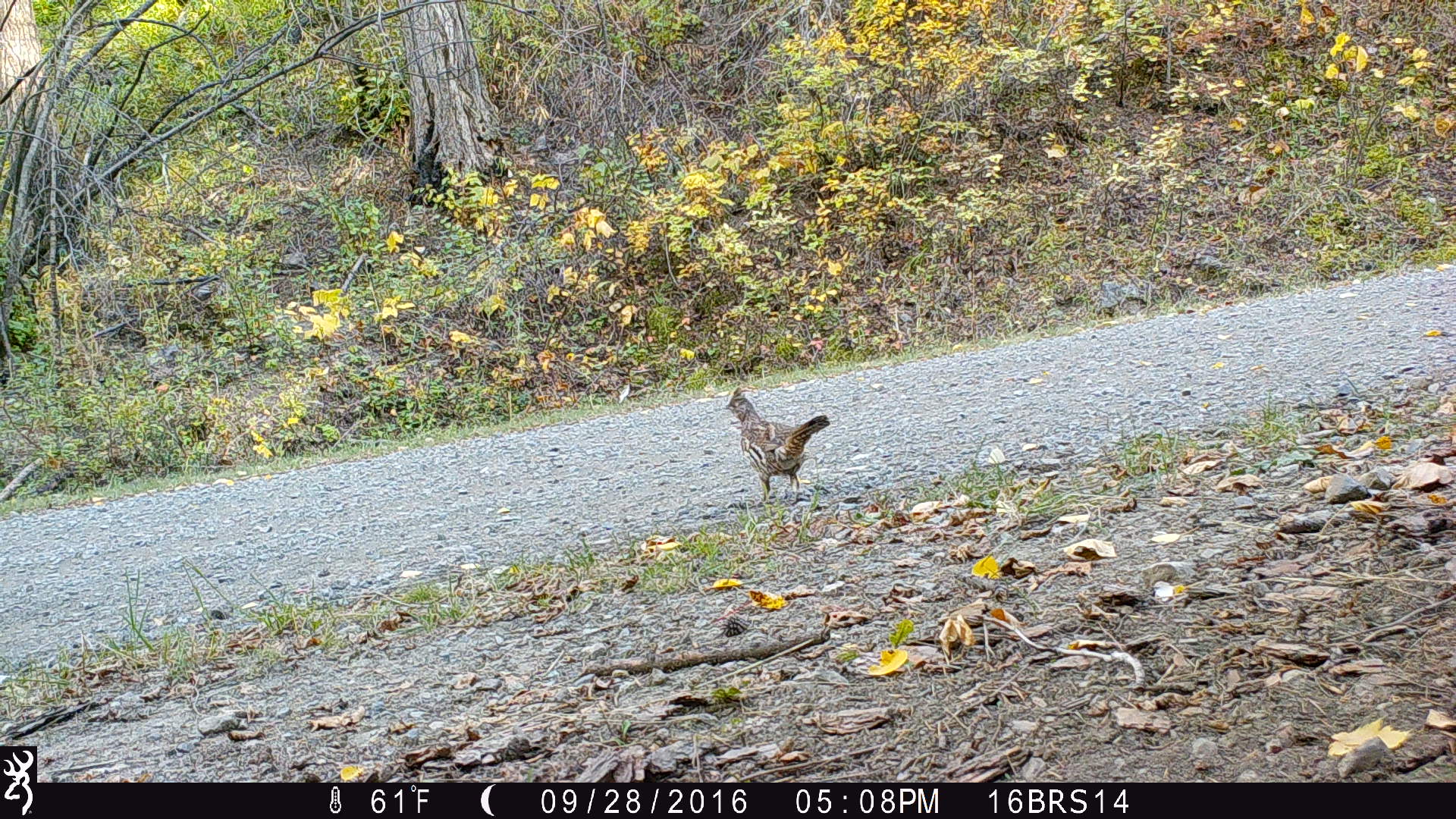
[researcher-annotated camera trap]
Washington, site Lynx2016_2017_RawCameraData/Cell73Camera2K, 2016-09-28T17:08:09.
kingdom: Animalia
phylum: Chordata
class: Aves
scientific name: Aves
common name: birds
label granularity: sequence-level